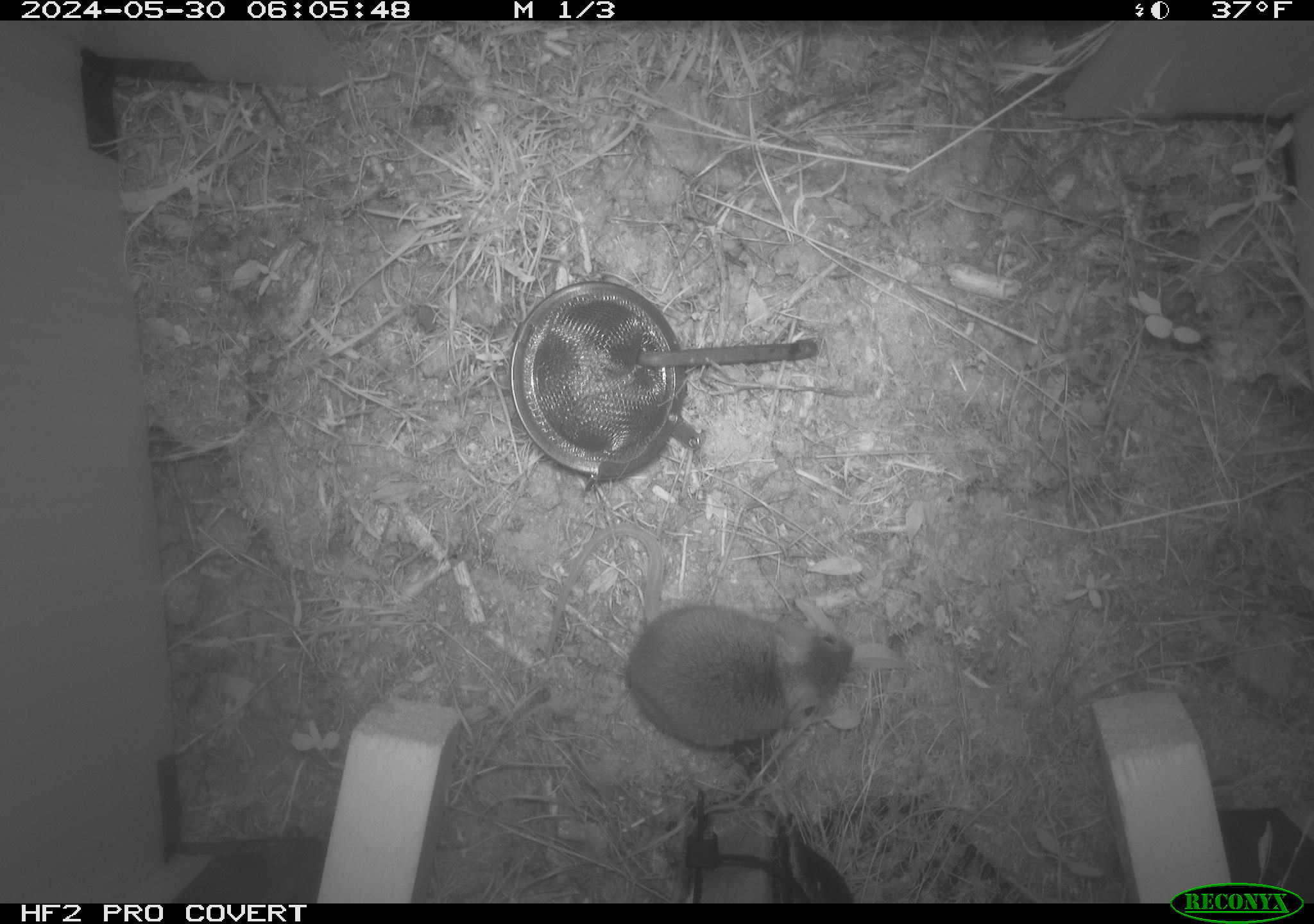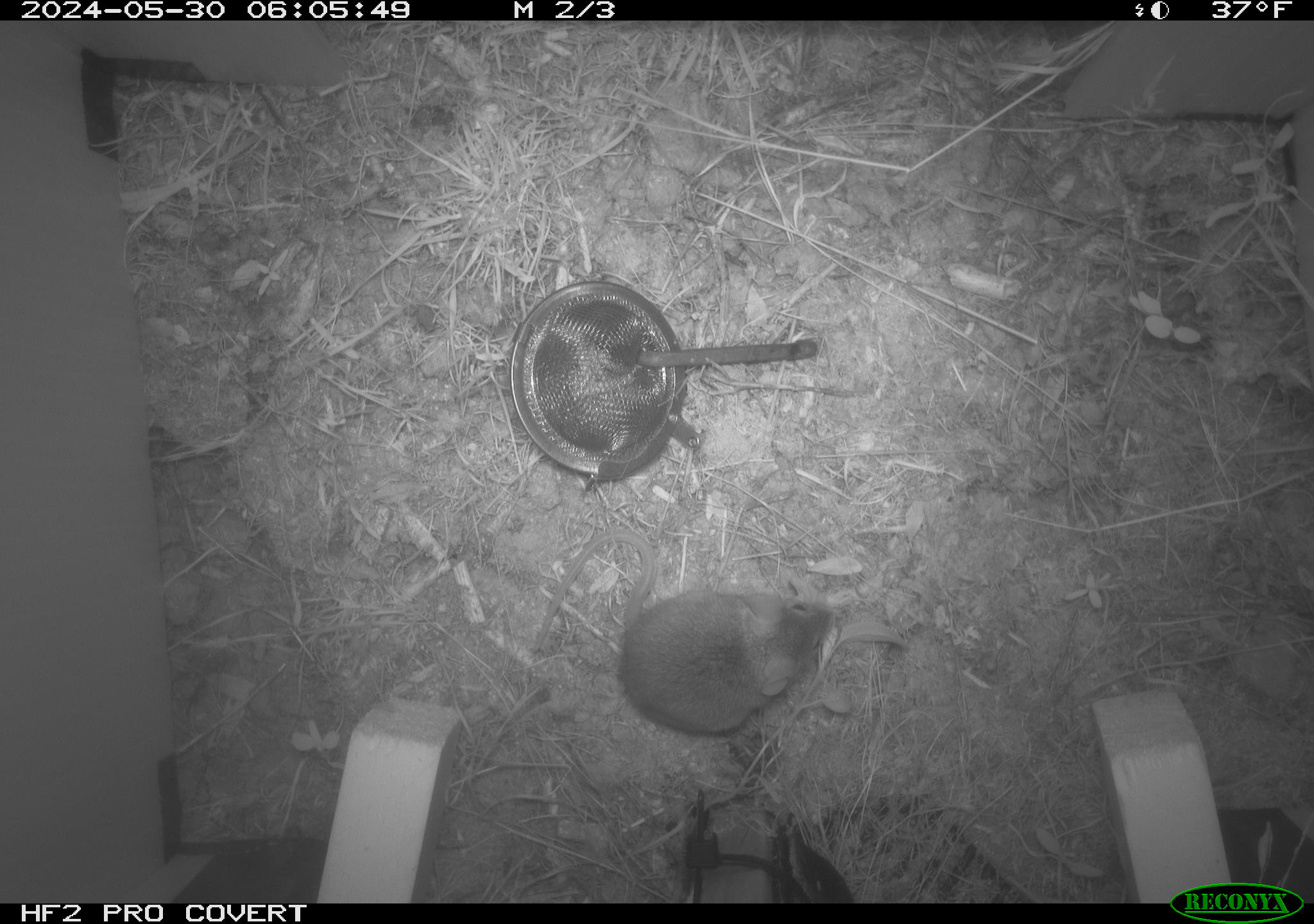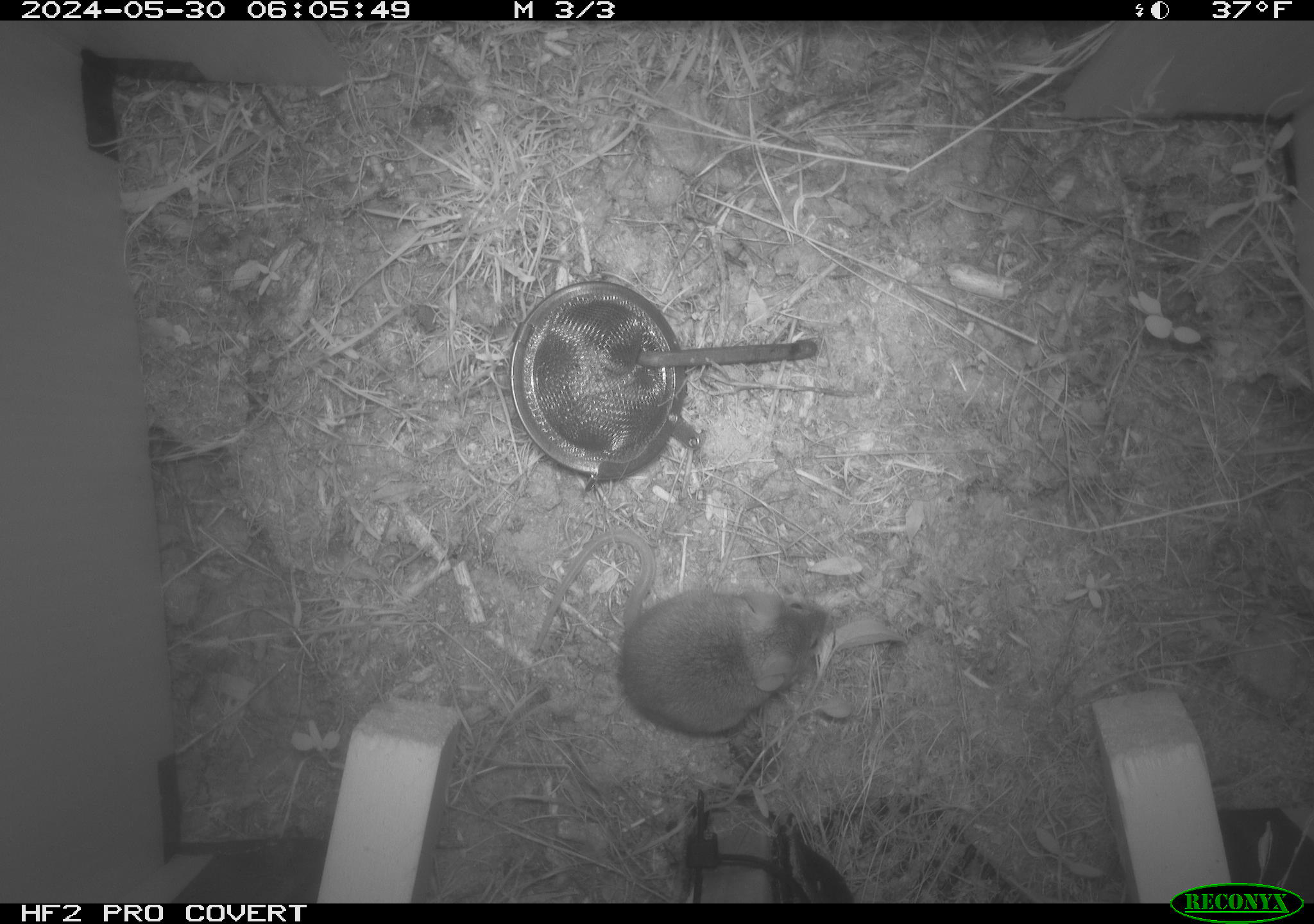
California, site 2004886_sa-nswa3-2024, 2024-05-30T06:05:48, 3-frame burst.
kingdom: Animalia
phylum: Chordata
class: Mammalia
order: Rodentia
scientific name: Rodentia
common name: rodent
Rodent (Rodentia).